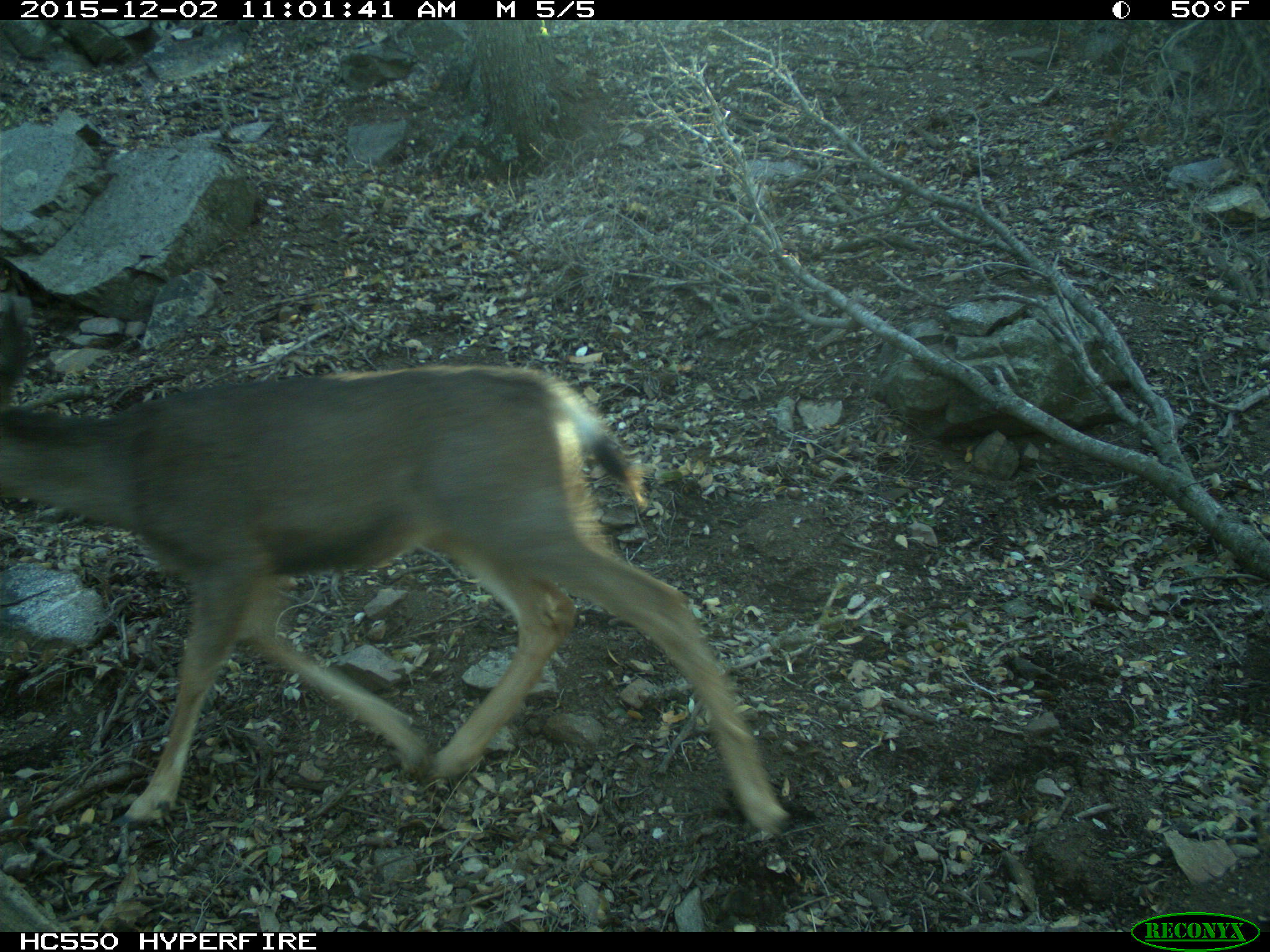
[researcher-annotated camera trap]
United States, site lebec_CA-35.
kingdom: Animalia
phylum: Chordata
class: Mammalia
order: Artiodactyla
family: Cervidae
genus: Odocoileus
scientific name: Odocoileus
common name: deer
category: unidentified deer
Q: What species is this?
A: Unidentified deer (deer) (Odocoileus).